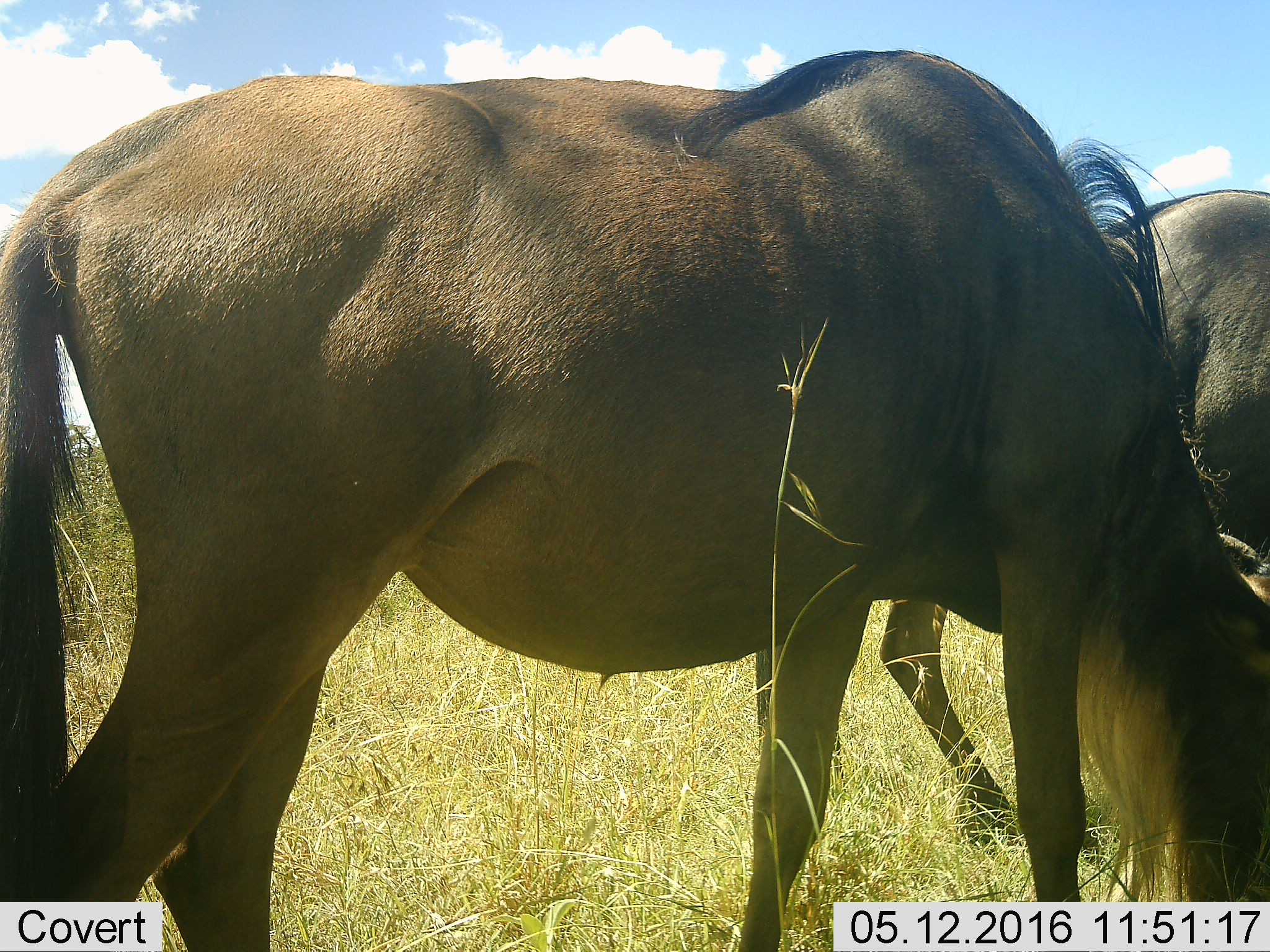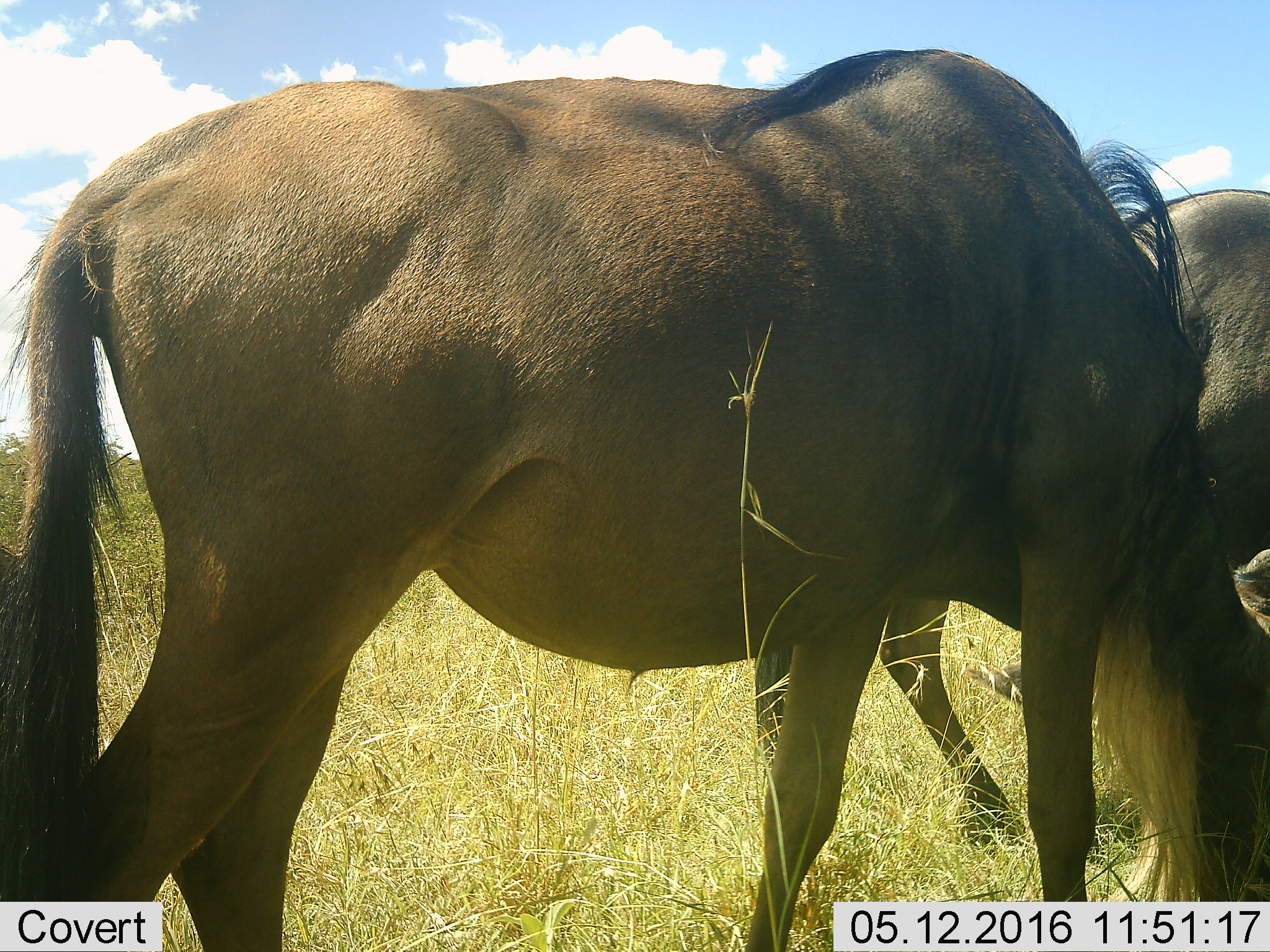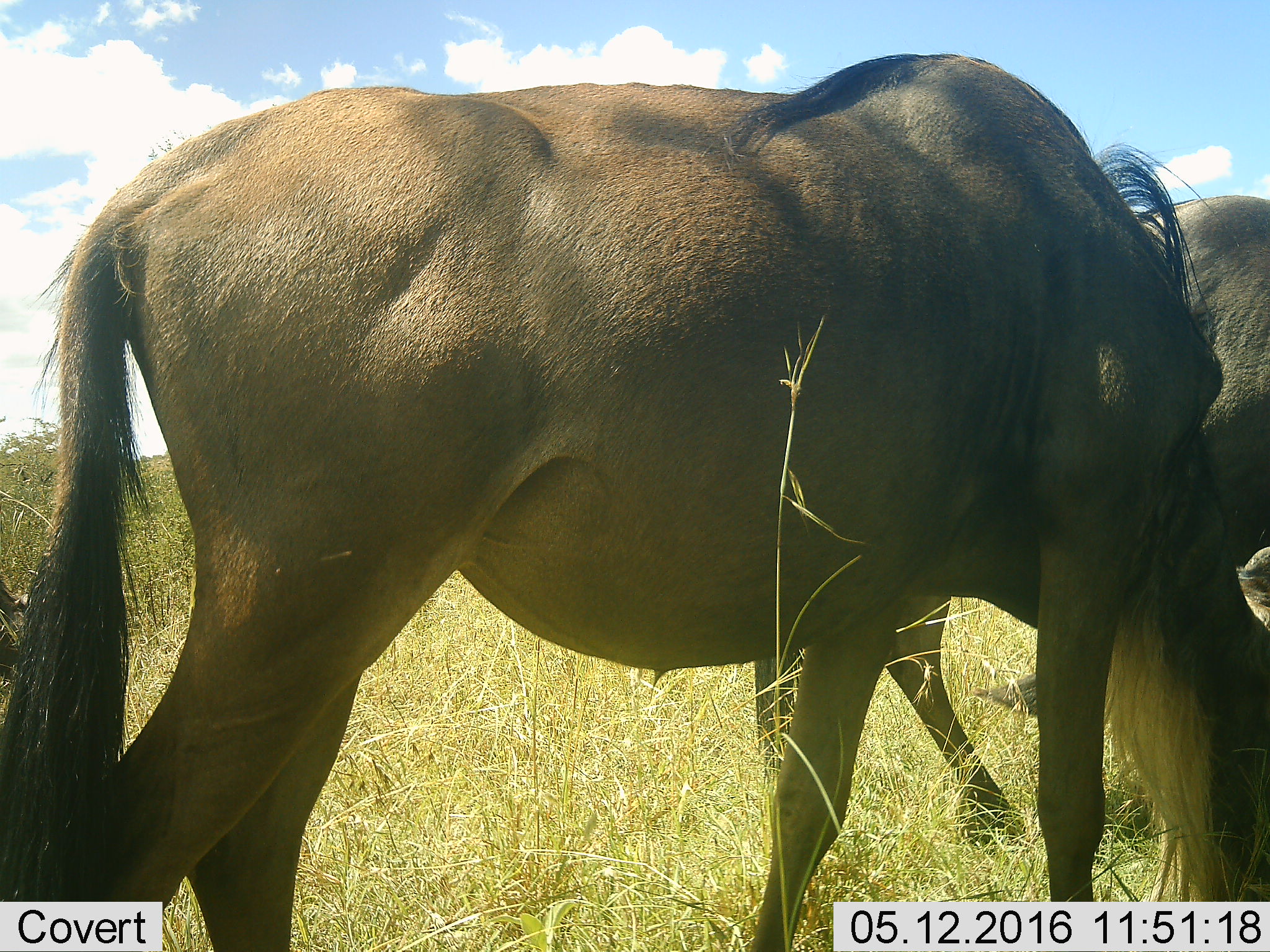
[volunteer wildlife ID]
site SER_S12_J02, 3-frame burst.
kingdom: Animalia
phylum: Chordata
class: Mammalia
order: Artiodactyla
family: Bovidae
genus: Connochaetes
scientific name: Connochaetes taurinus taurinus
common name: blue wildebeest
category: wildebeestblue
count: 2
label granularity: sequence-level